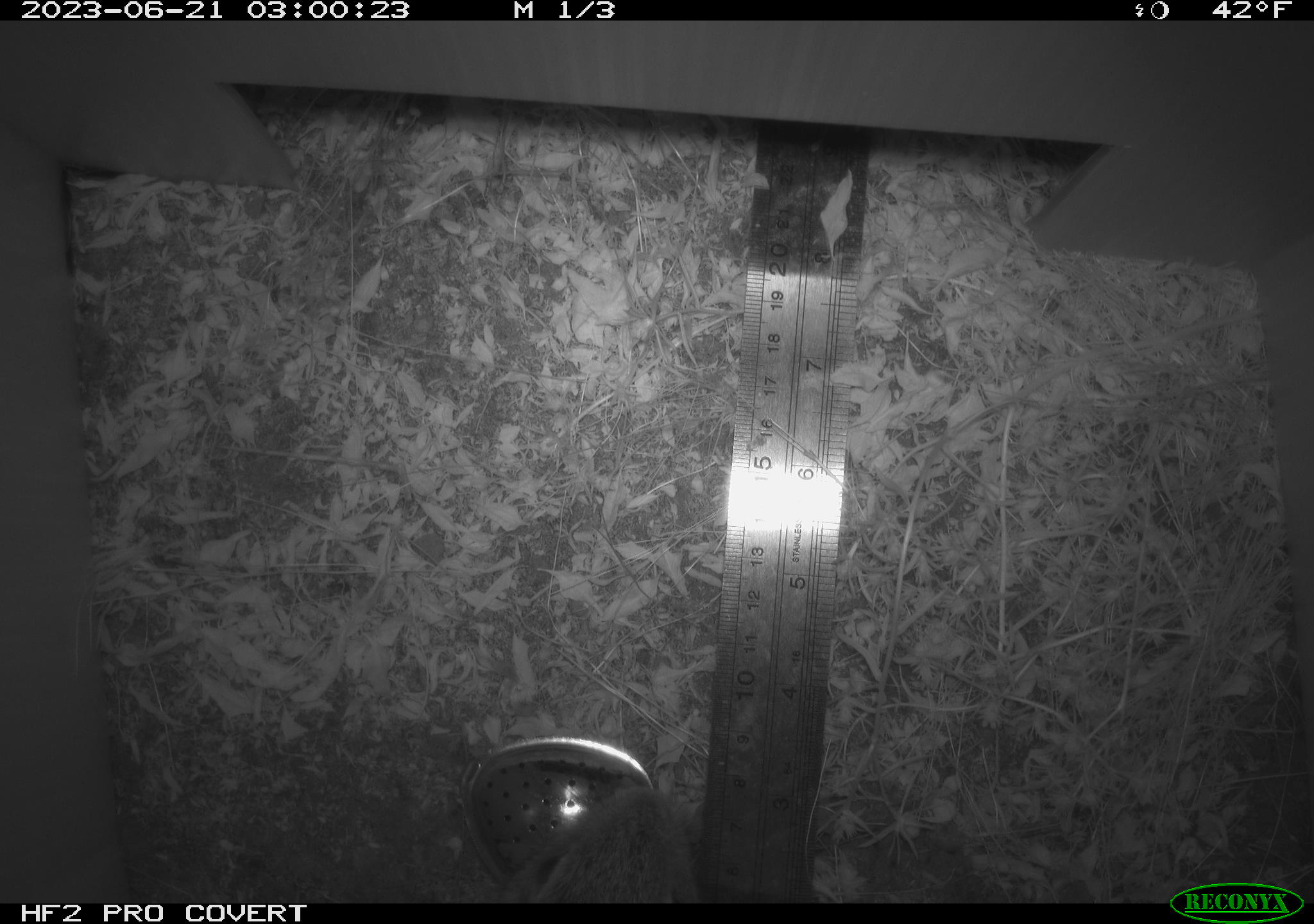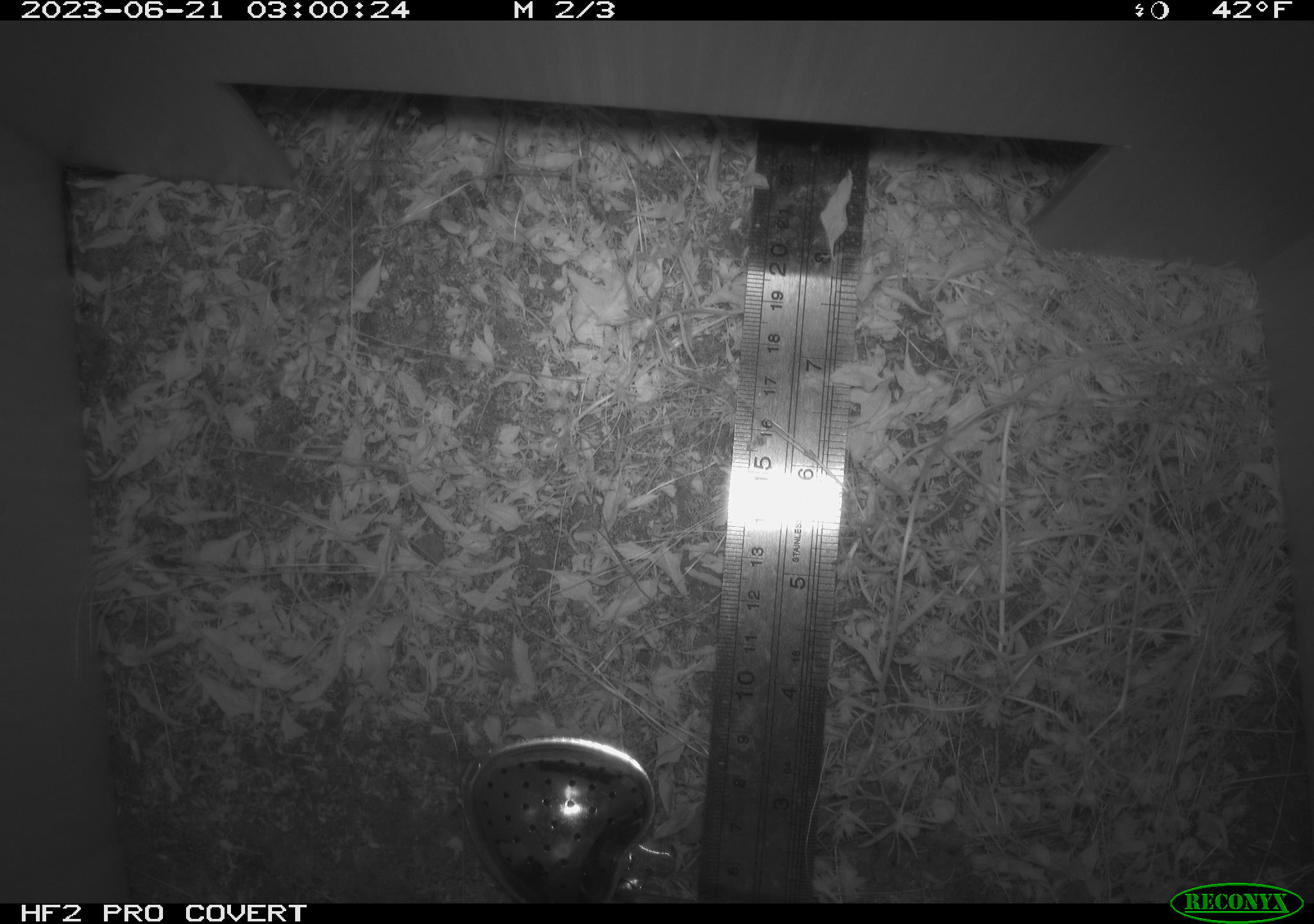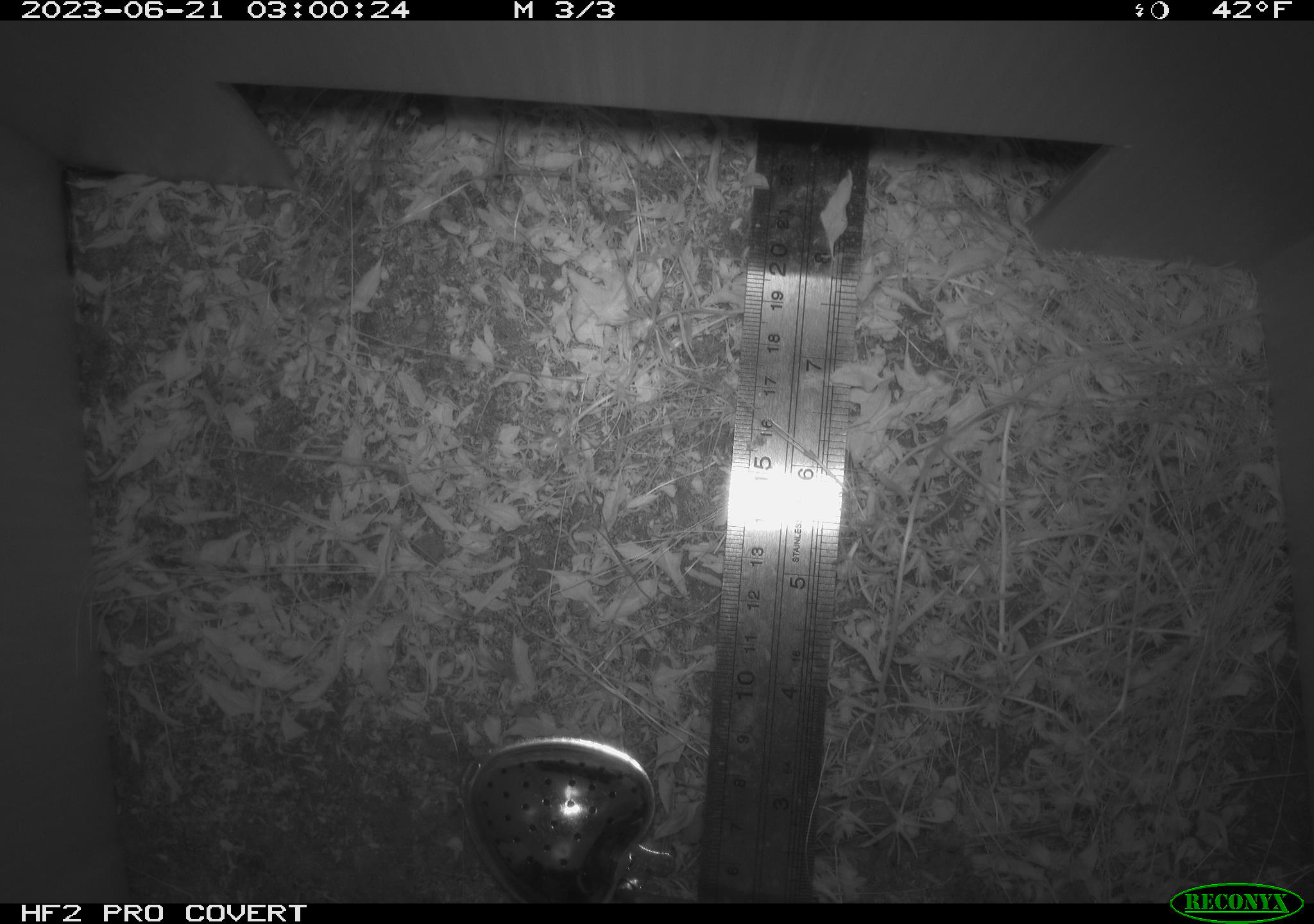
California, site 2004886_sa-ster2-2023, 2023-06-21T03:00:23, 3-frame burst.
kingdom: Animalia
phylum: Chordata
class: Mammalia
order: Lagomorpha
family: Leporidae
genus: Sylvilagus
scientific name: Sylvilagus bachmani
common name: brush rabbit